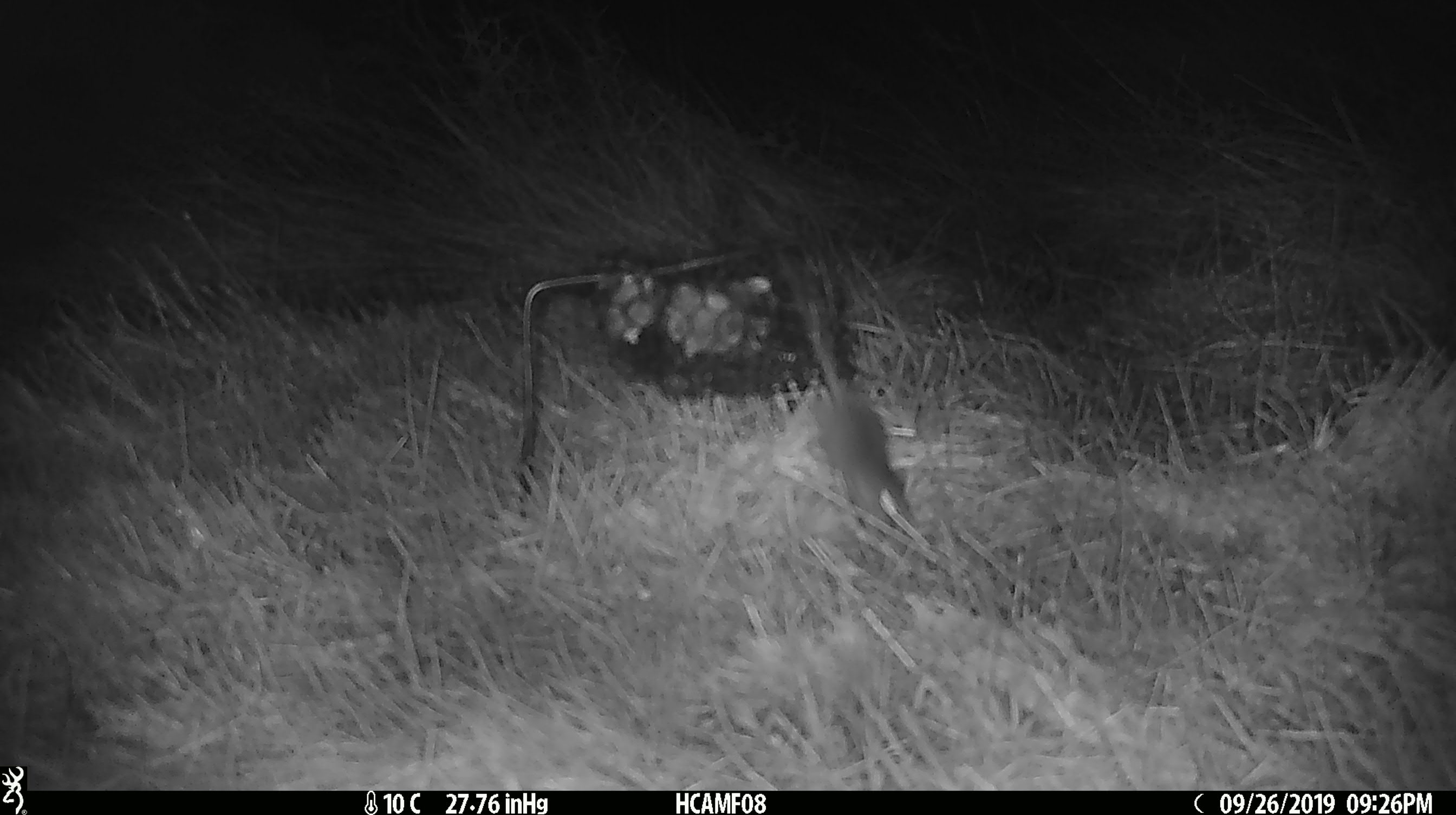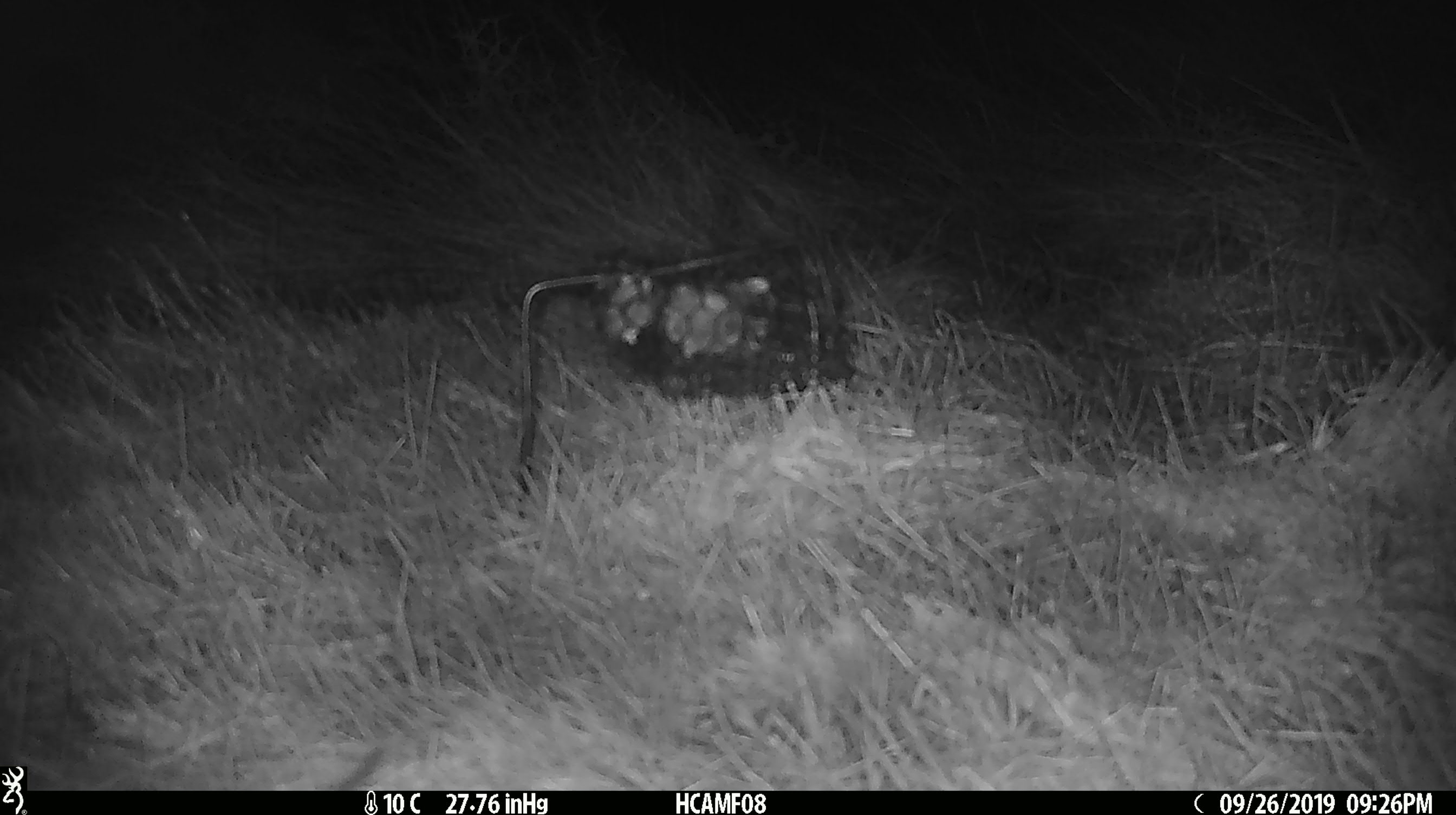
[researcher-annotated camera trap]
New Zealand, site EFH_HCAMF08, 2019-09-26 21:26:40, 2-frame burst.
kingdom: Animalia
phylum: Chordata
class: Mammalia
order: Rodentia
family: Muridae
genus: Mus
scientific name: Mus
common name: mouse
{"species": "mouse (Mus)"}